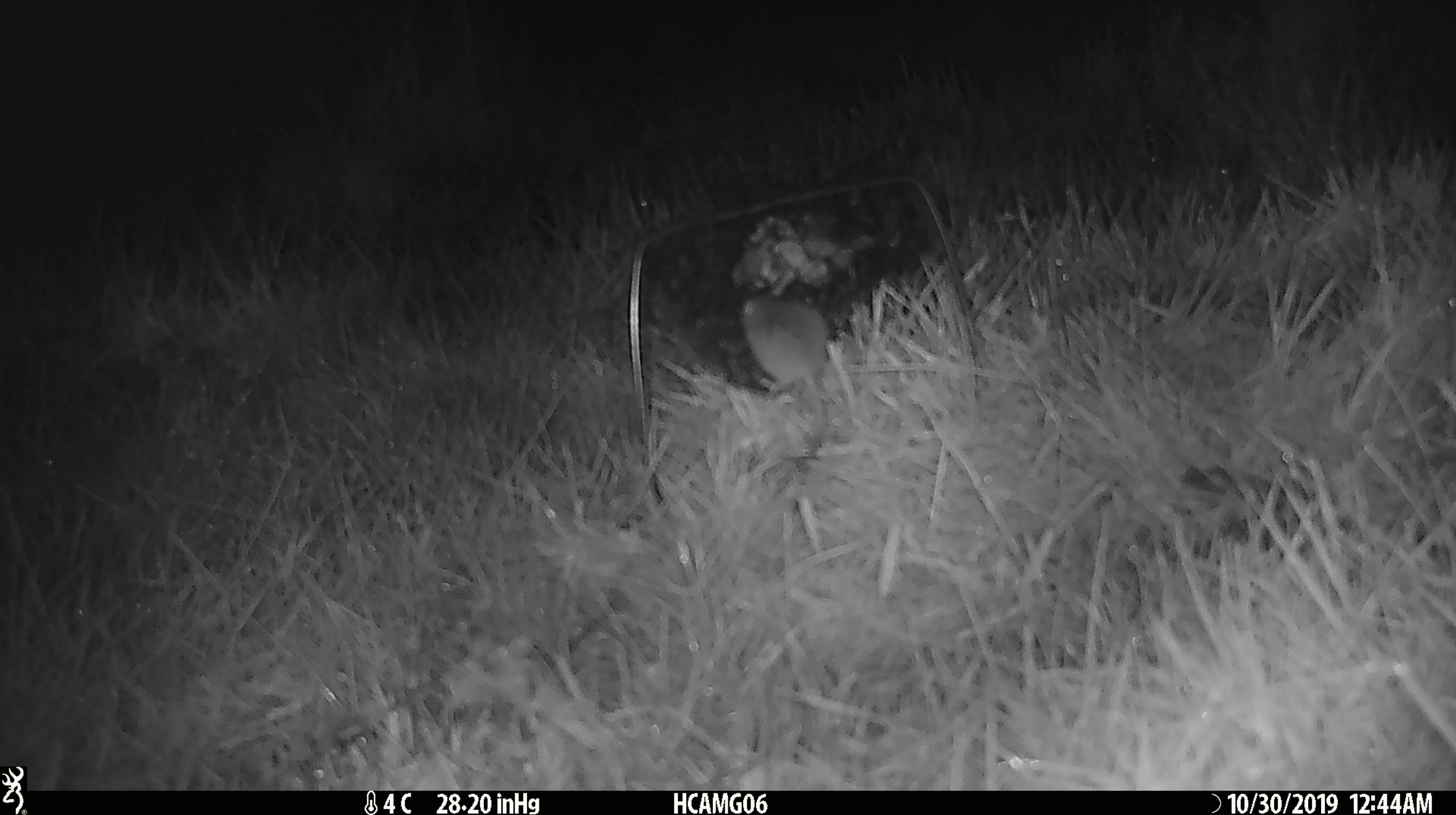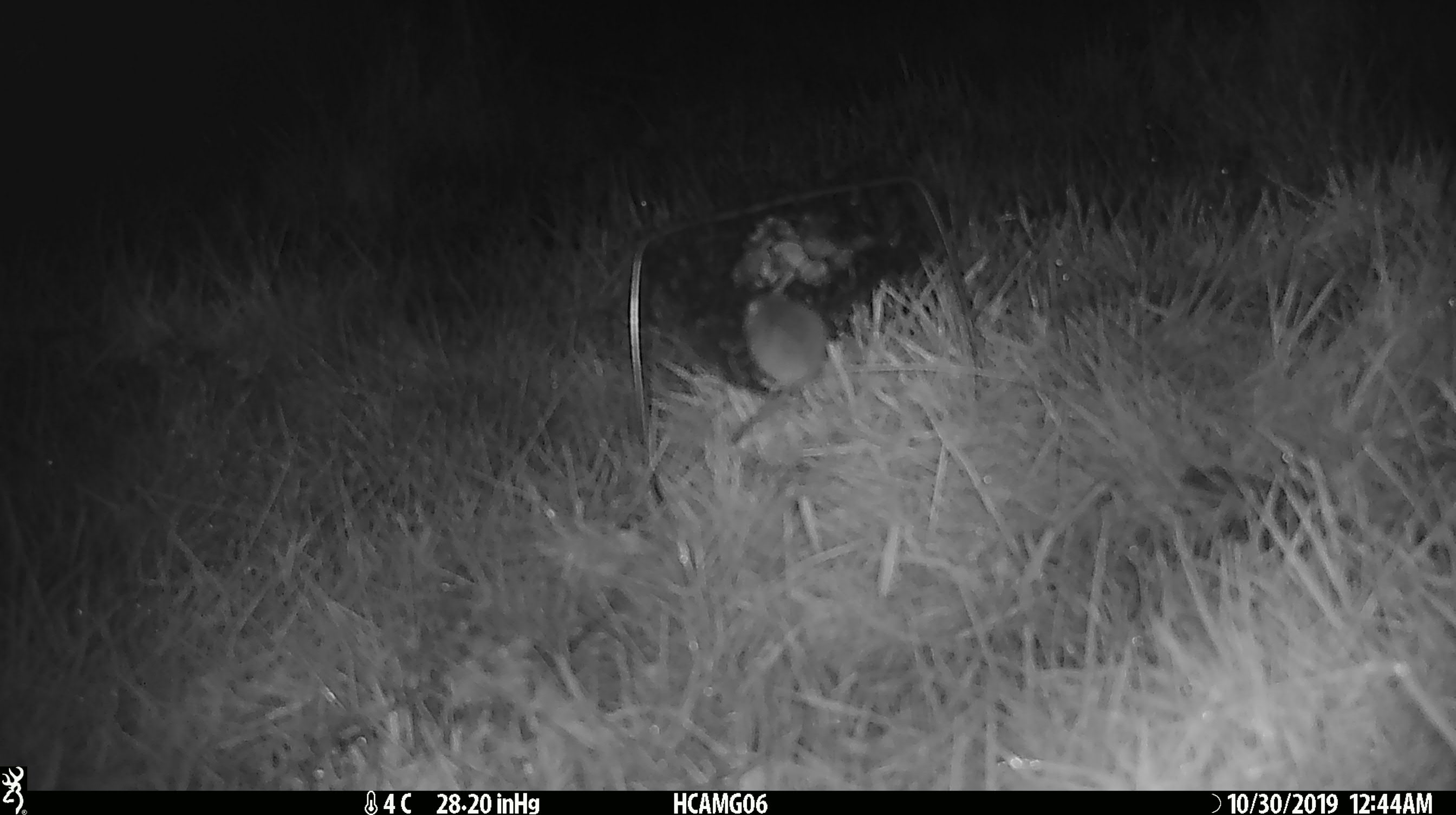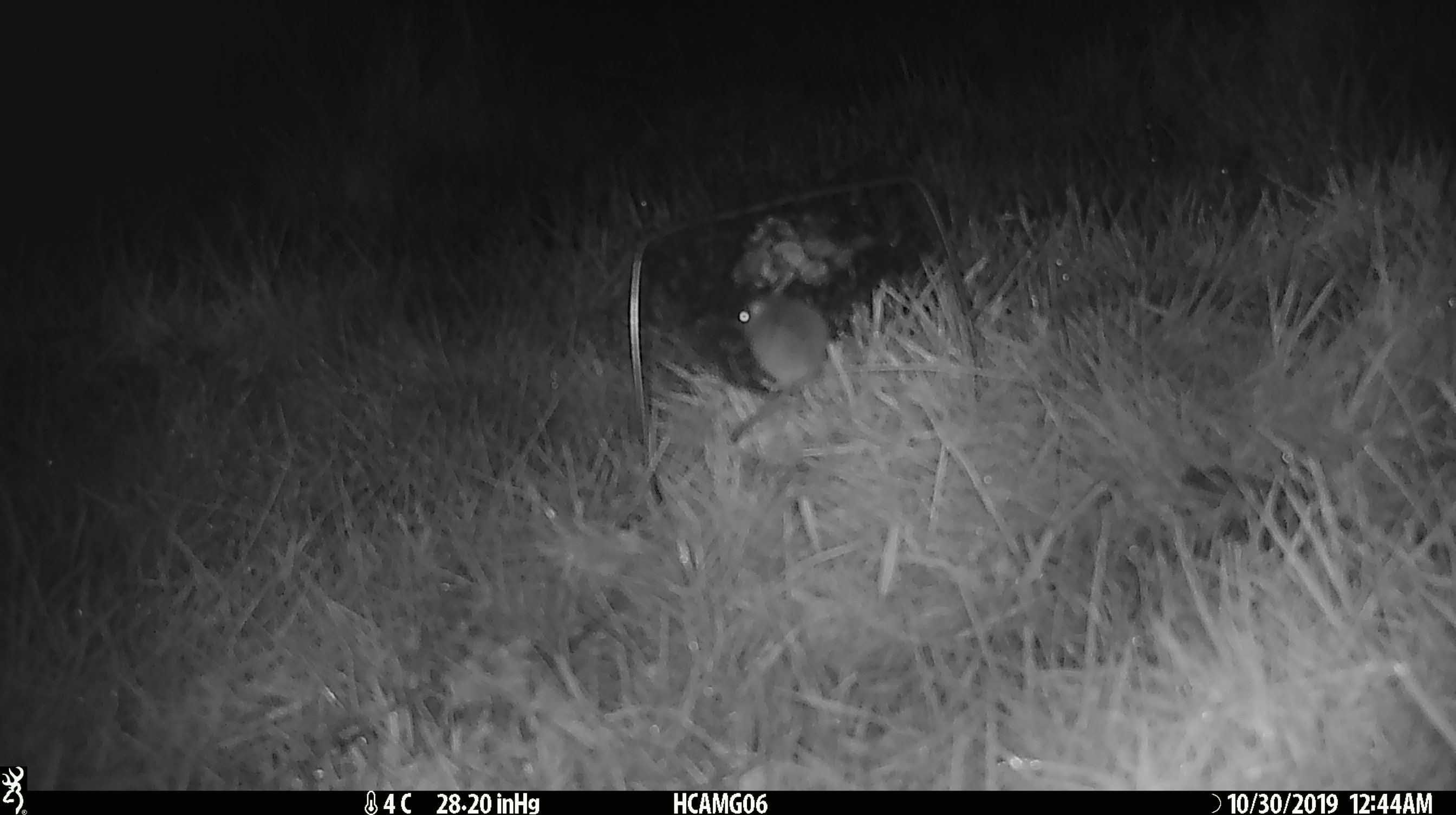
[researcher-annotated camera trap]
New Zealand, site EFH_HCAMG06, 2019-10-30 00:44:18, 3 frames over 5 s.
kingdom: Animalia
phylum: Chordata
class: Mammalia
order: Rodentia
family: Muridae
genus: Mus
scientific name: Mus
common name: mouse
Mouse (Mus).